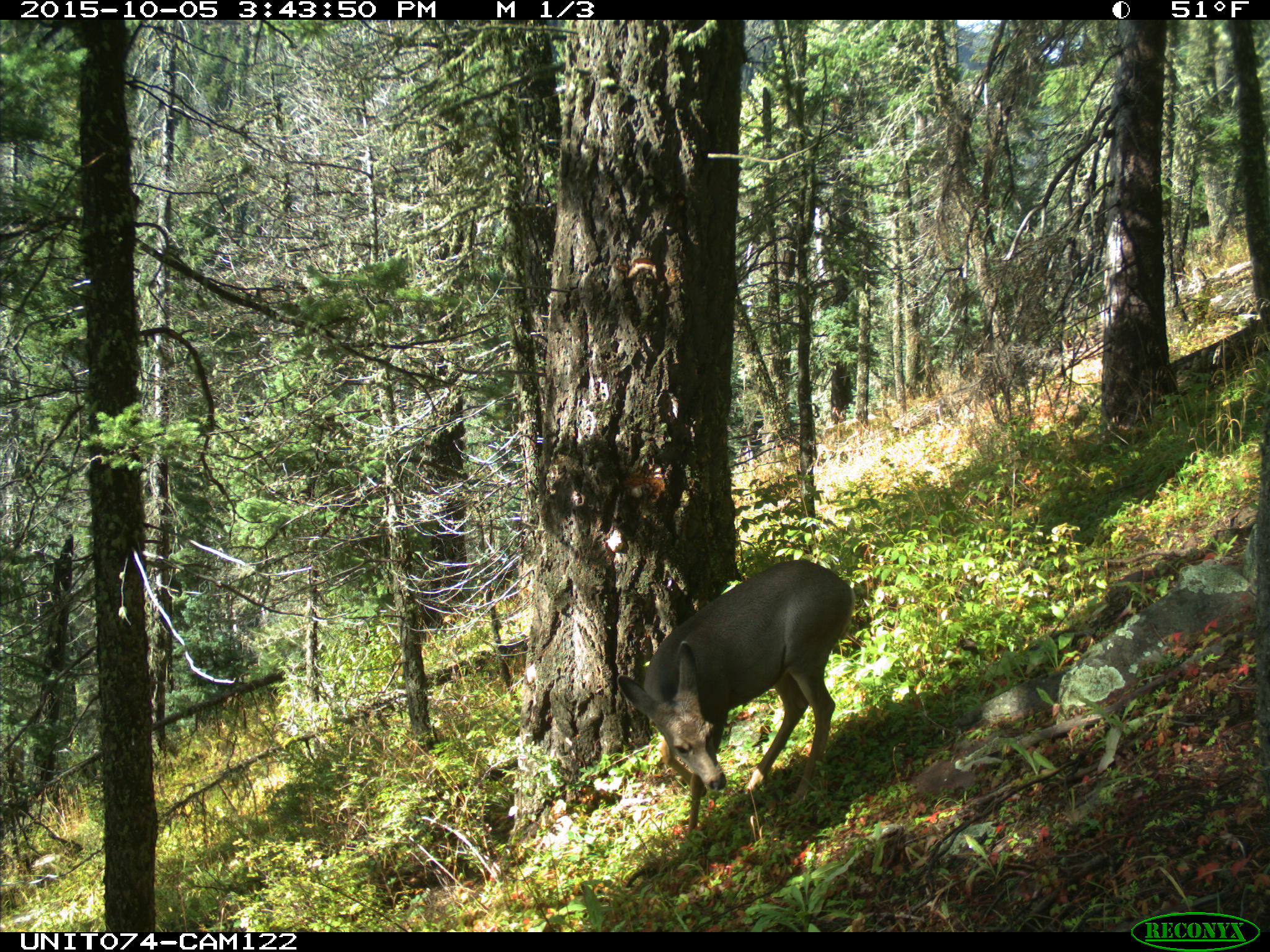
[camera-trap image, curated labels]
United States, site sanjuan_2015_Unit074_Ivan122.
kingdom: Animalia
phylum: Chordata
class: Mammalia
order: Artiodactyla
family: Cervidae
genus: Odocoileus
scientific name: Odocoileus hemionus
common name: mule deer